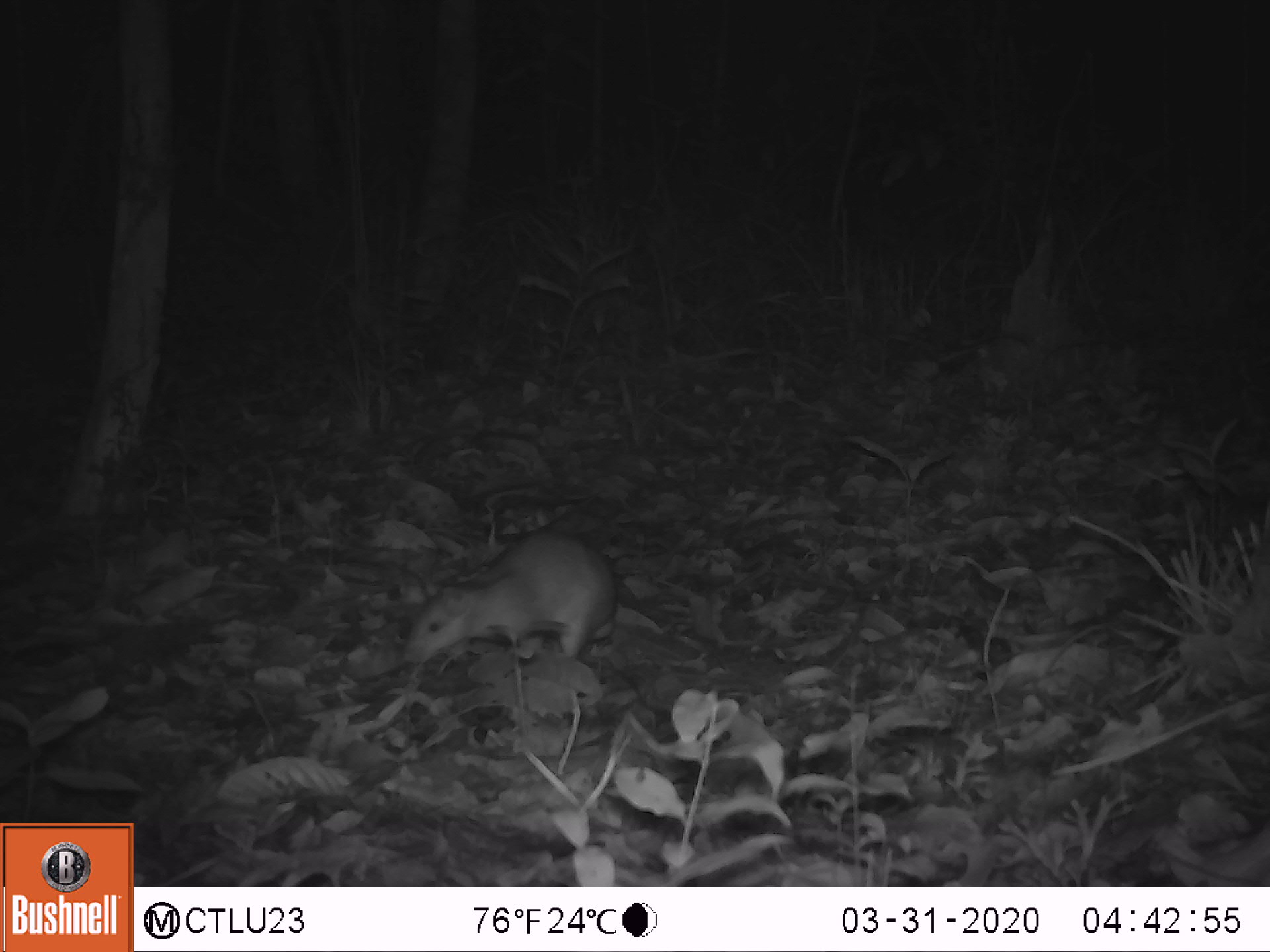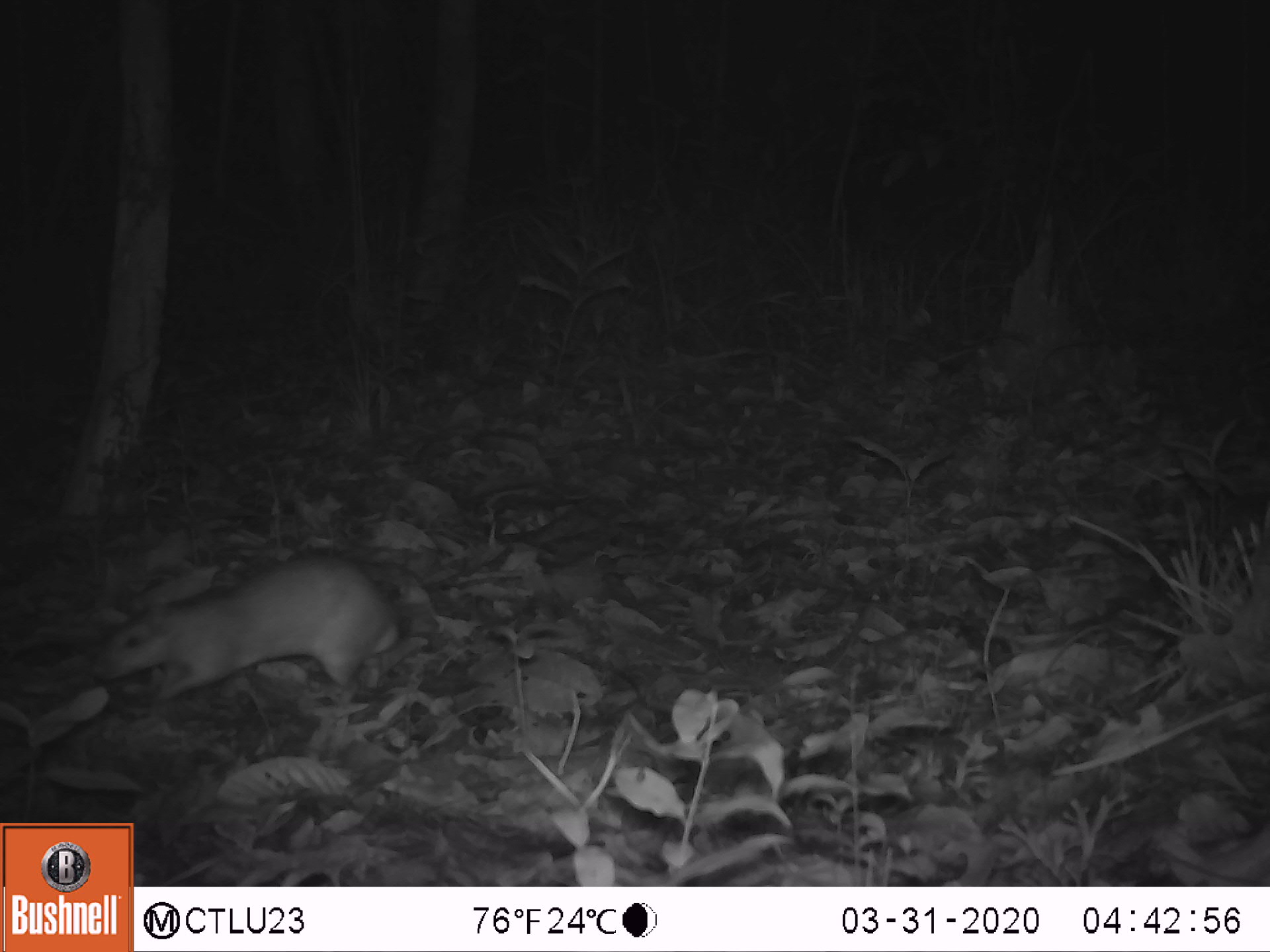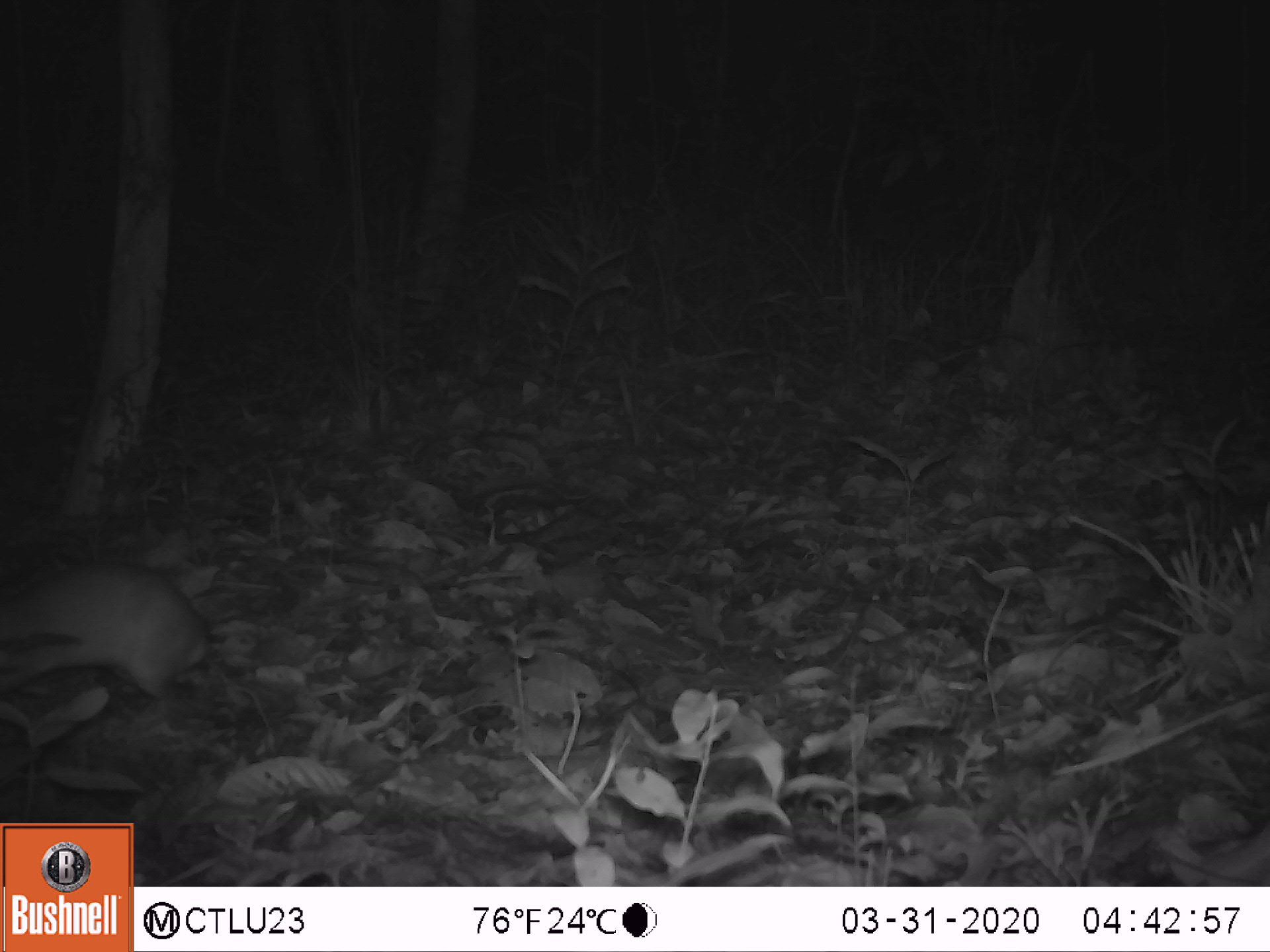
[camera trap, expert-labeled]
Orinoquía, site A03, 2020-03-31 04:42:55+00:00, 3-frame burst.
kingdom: Animalia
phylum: Chordata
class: Mammalia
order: Rodentia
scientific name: Rodentia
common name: rodent